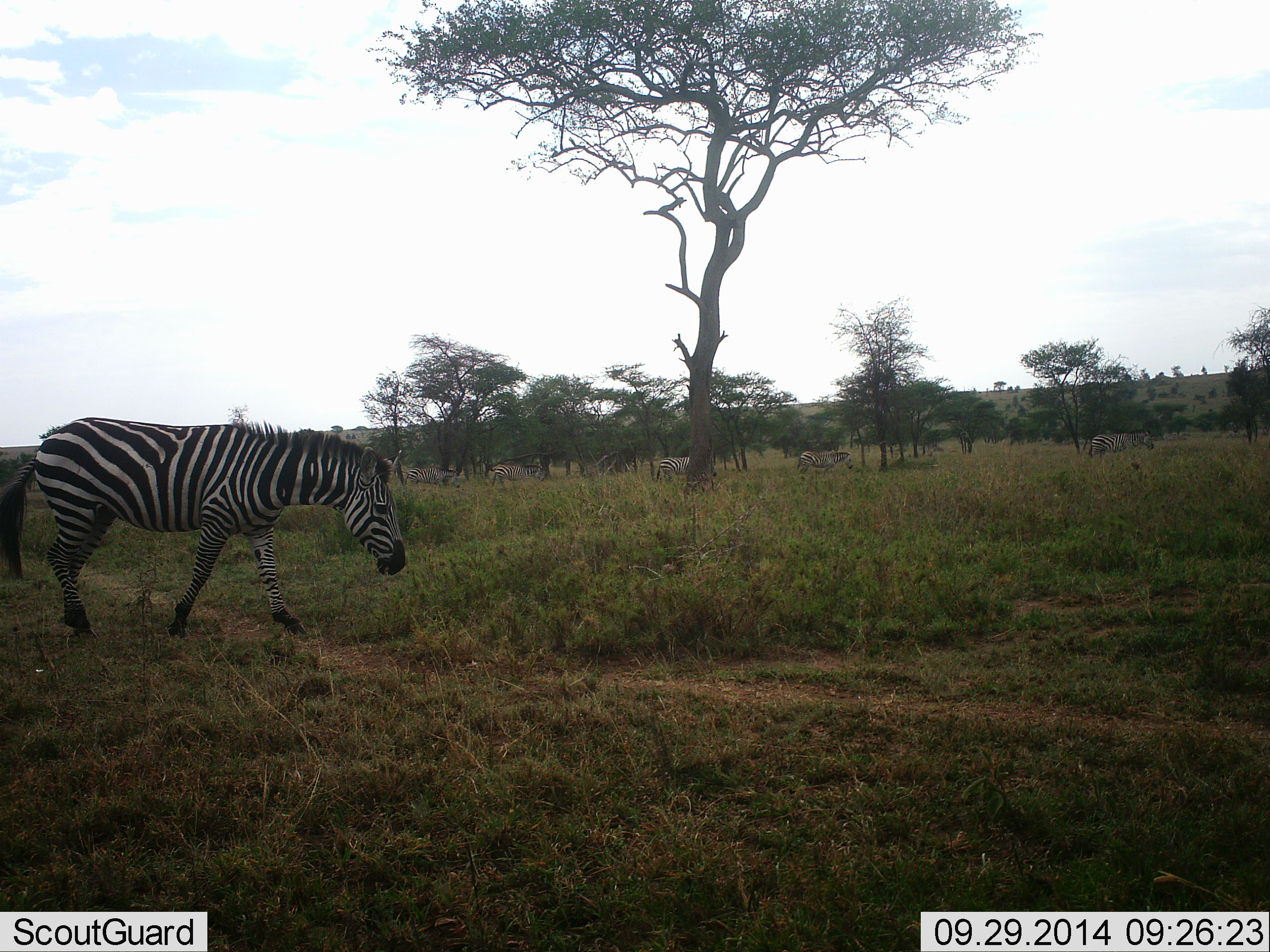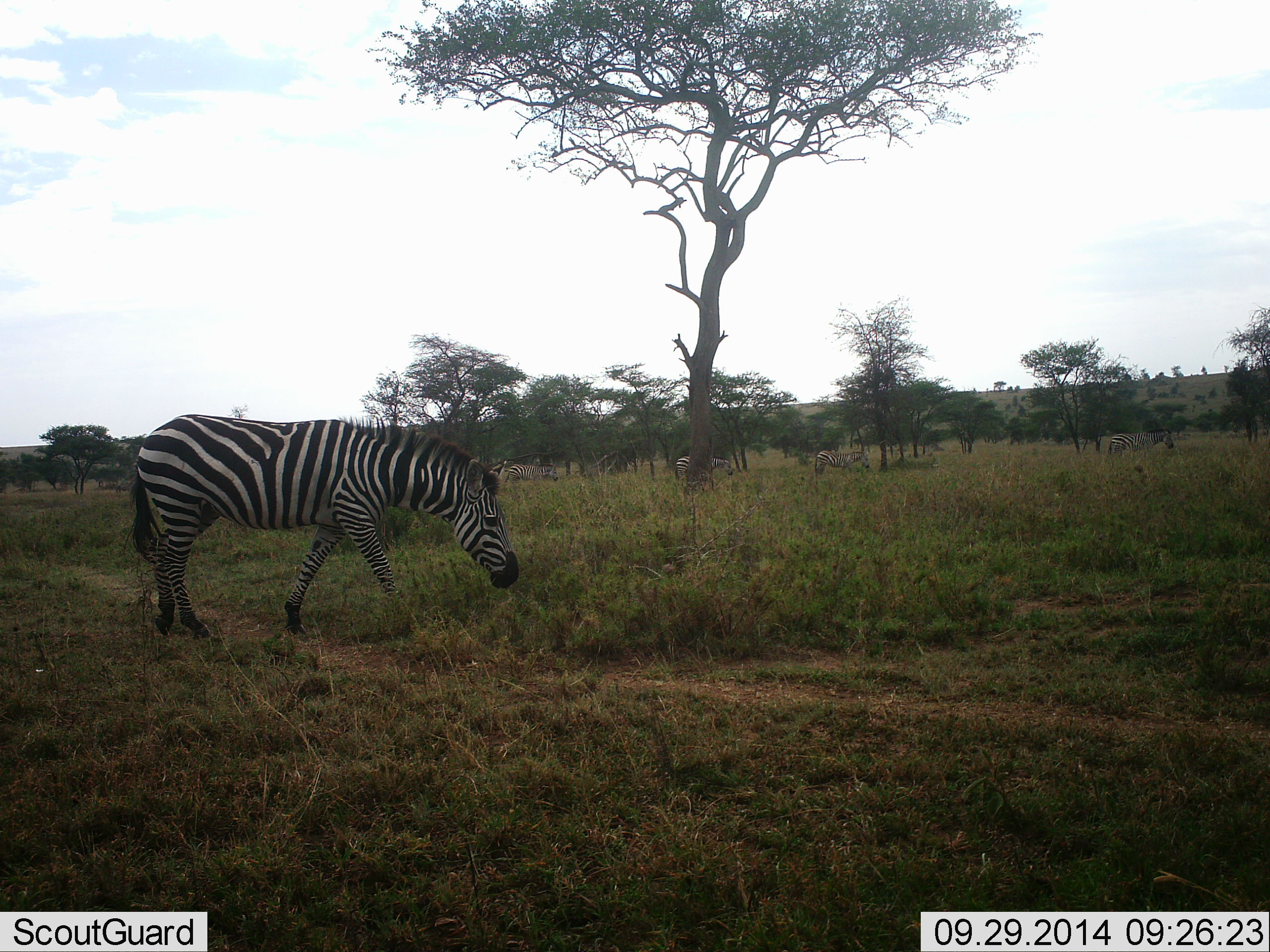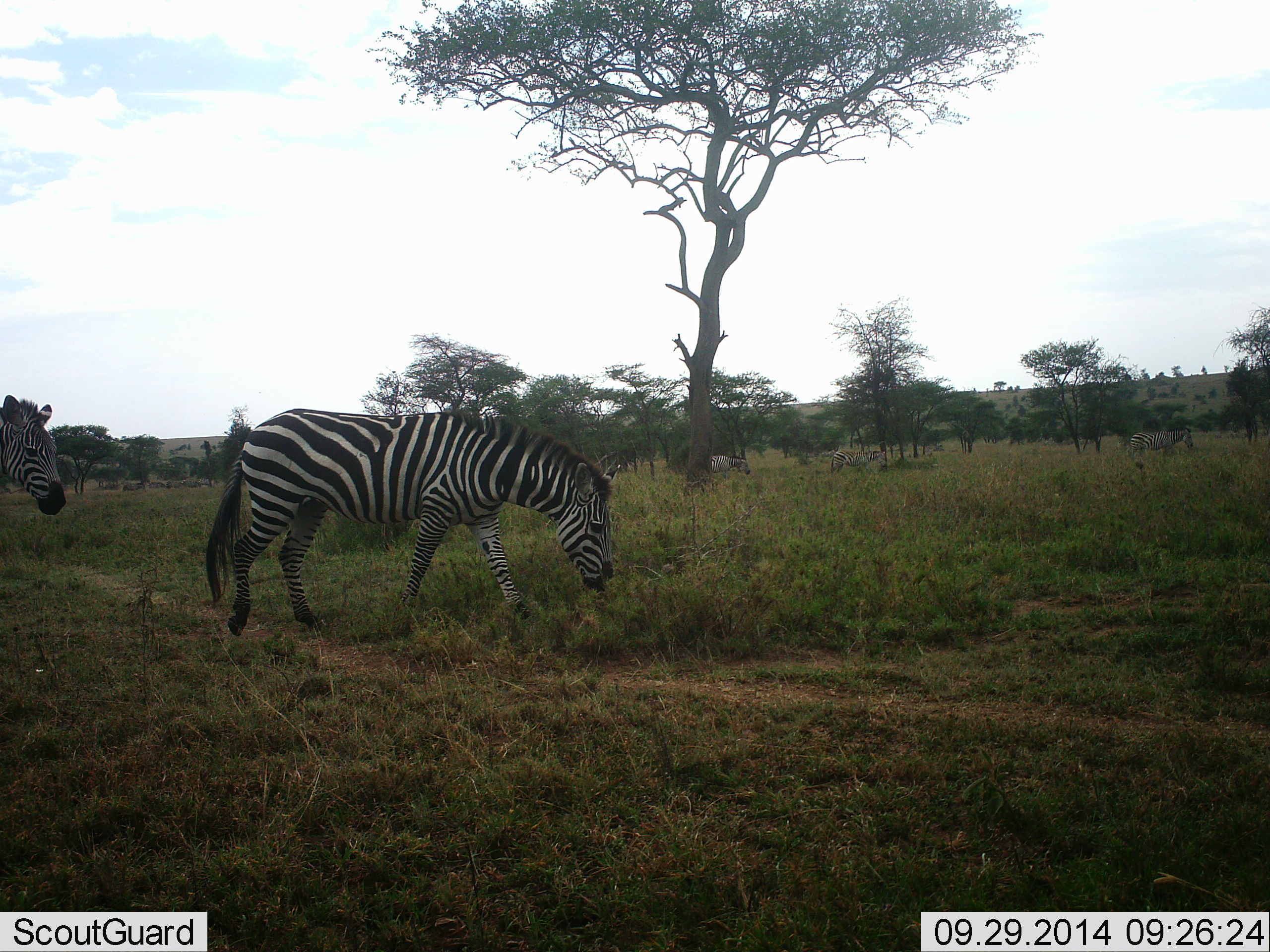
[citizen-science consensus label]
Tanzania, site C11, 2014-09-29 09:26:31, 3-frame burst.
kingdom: Animalia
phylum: Chordata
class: Mammalia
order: Perissodactyla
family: Equidae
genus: Equus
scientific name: Equus quagga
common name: plains zebra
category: zebra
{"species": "zebra (plains zebra) (Equus quagga)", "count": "7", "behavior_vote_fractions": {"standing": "20%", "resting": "0%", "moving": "100%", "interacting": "0%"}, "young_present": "0%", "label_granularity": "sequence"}